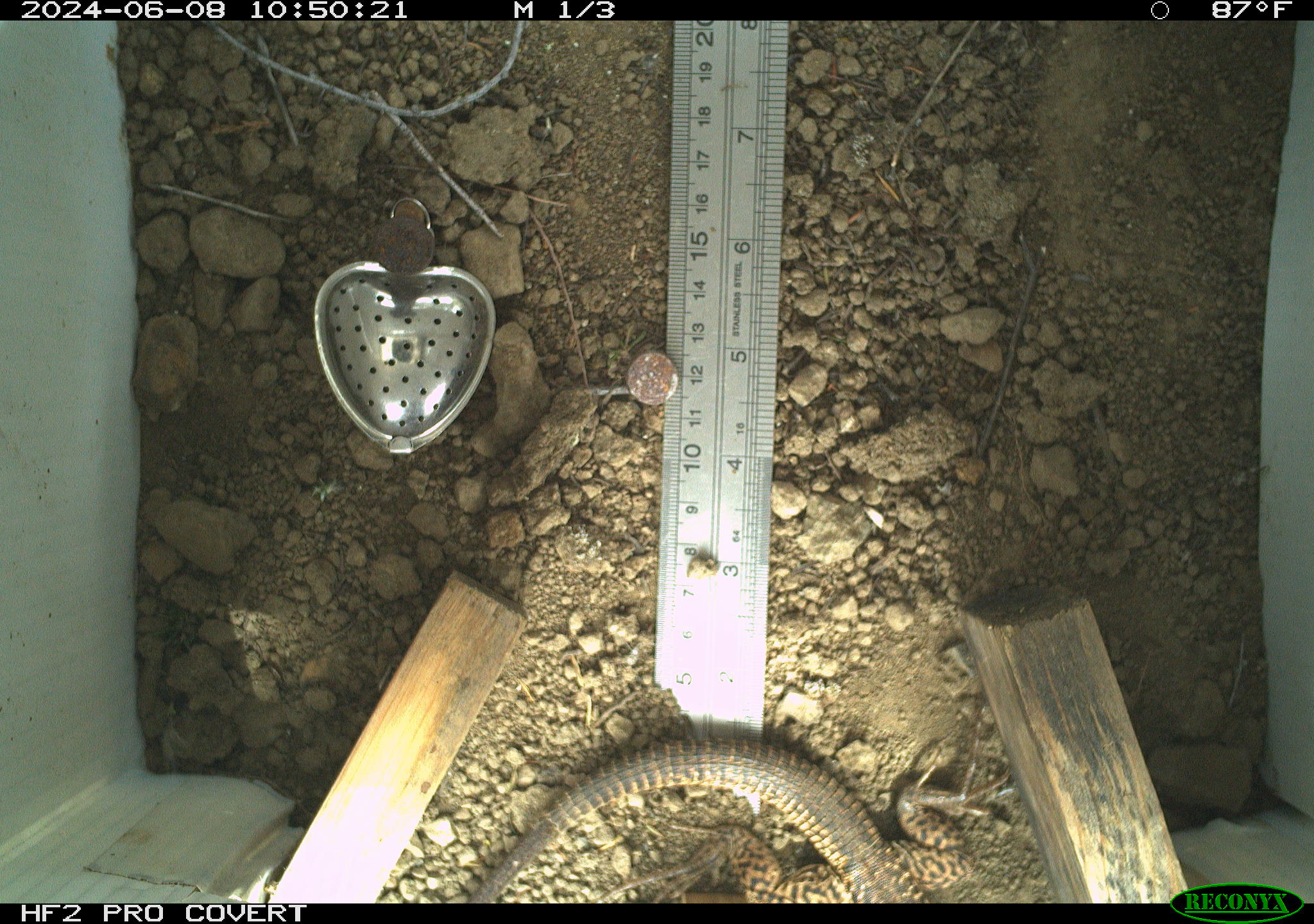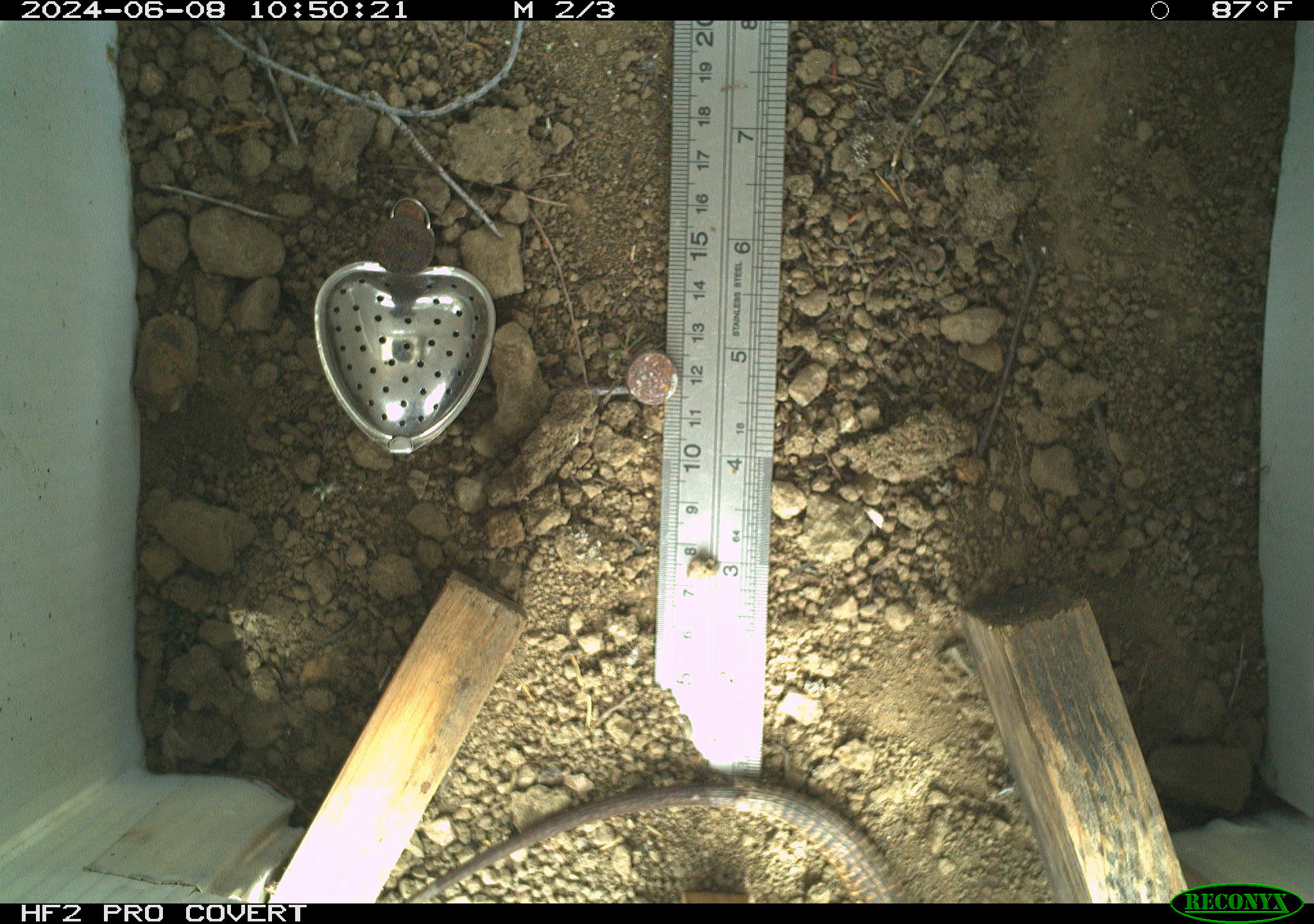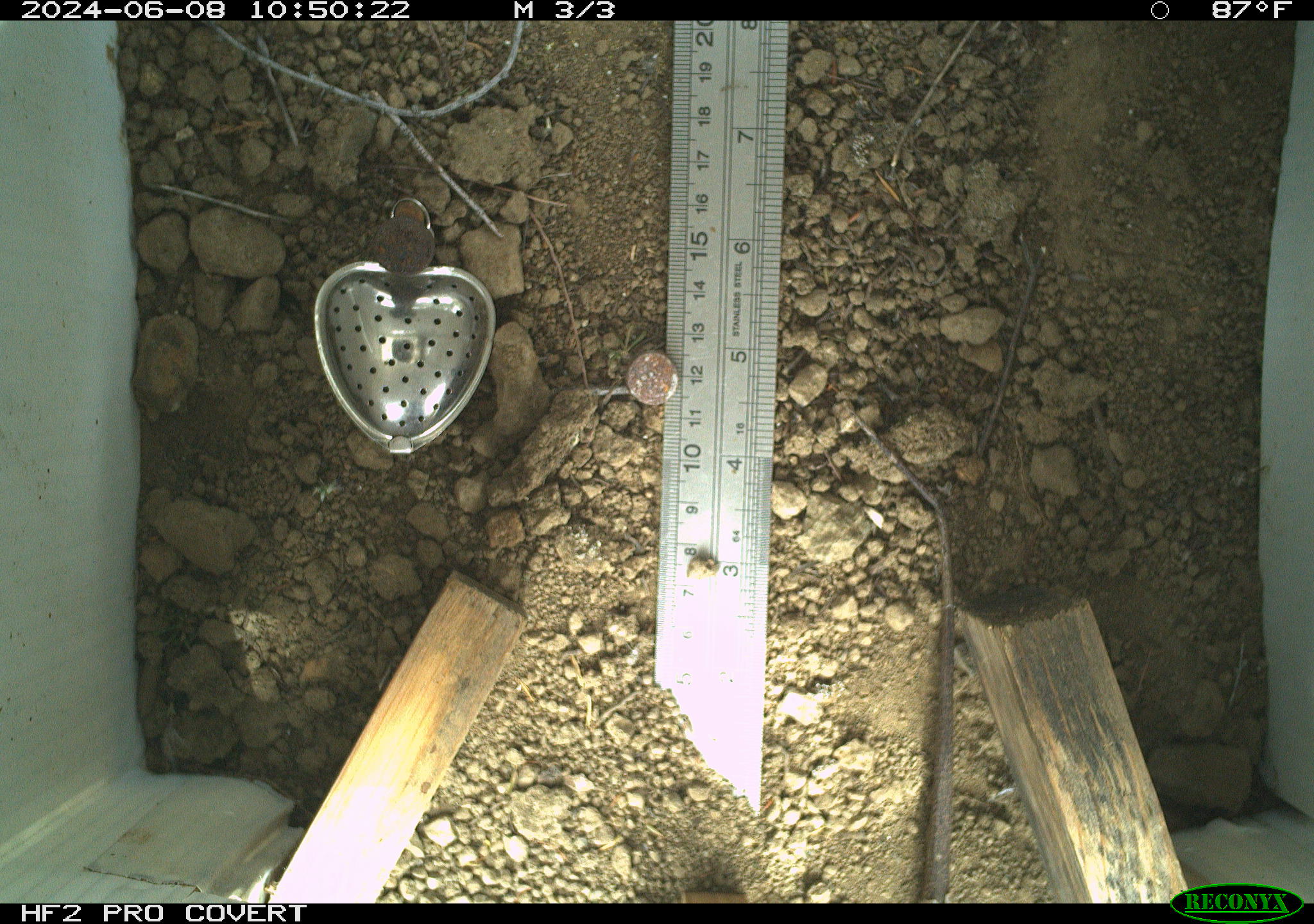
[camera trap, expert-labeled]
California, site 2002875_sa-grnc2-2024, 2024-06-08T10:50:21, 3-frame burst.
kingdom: Animalia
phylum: Chordata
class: Reptilia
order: Squamata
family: Teiidae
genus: Aspidoscelis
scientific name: Aspidoscelis tigris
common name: western whiptail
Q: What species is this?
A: Western whiptail (Aspidoscelis tigris).